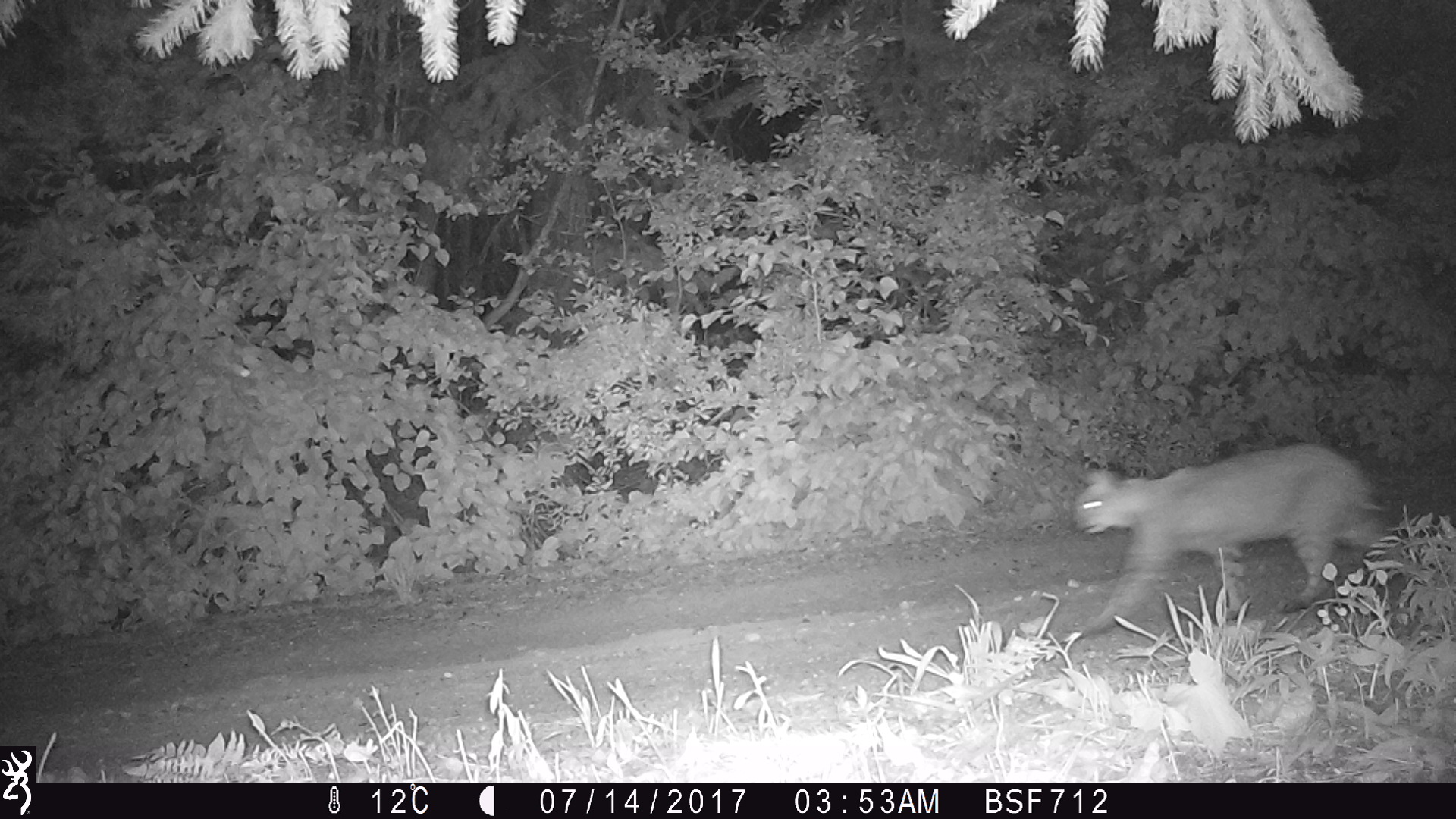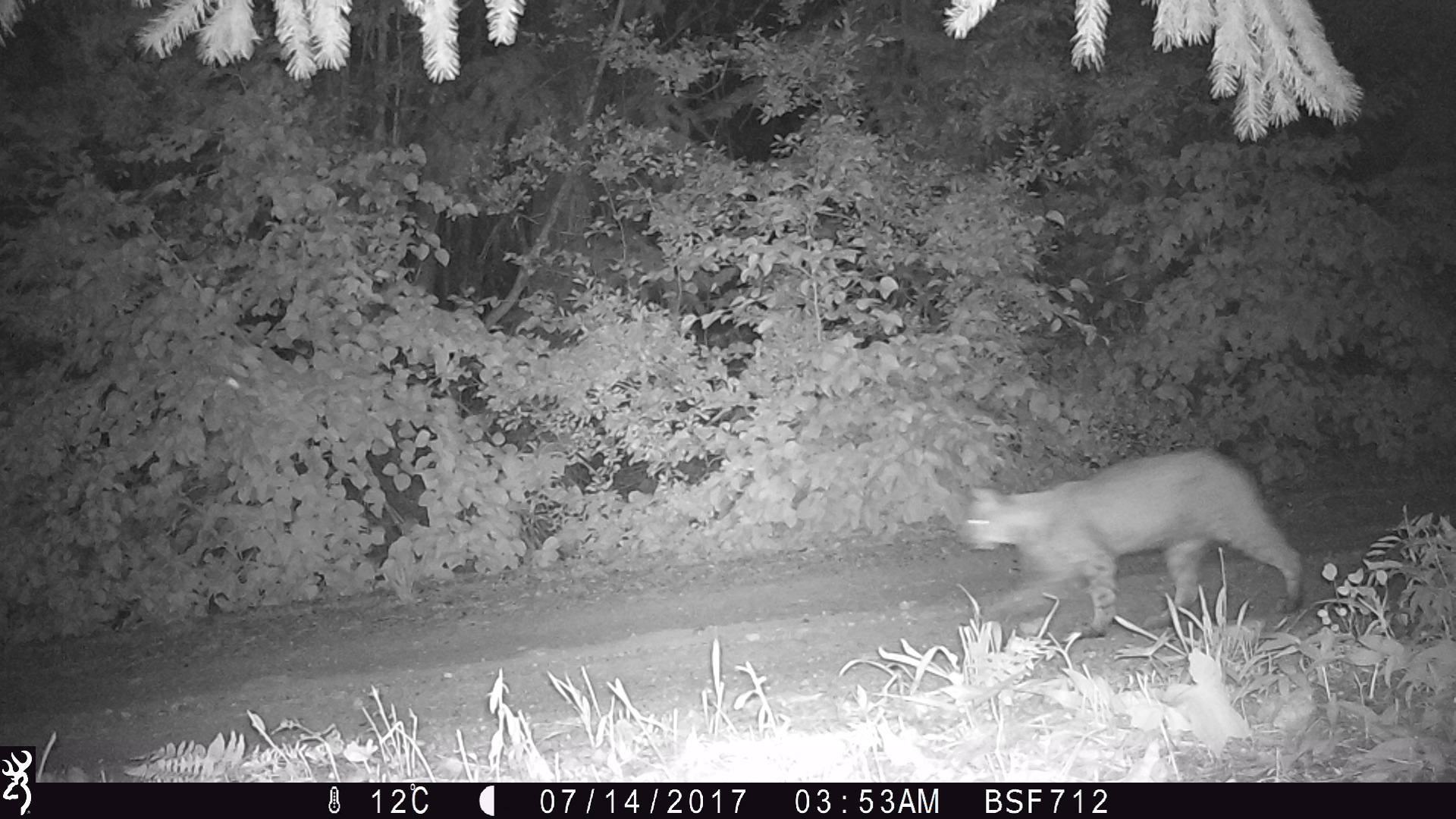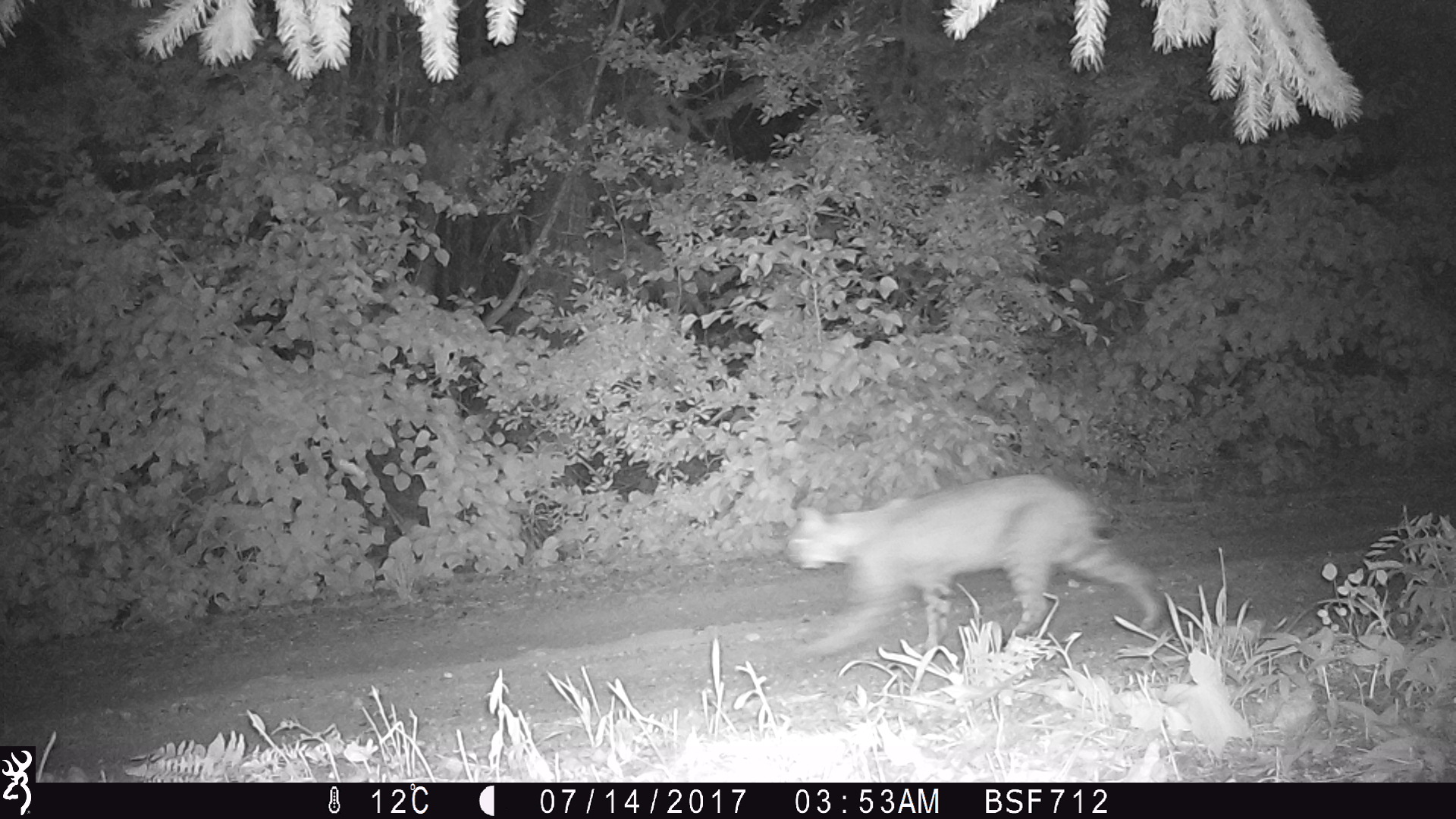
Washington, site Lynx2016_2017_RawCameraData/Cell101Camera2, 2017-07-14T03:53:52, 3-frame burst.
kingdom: Animalia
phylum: Chordata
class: Mammalia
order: Carnivora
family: Felidae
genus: Lynx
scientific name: Lynx rufus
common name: bobcat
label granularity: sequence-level